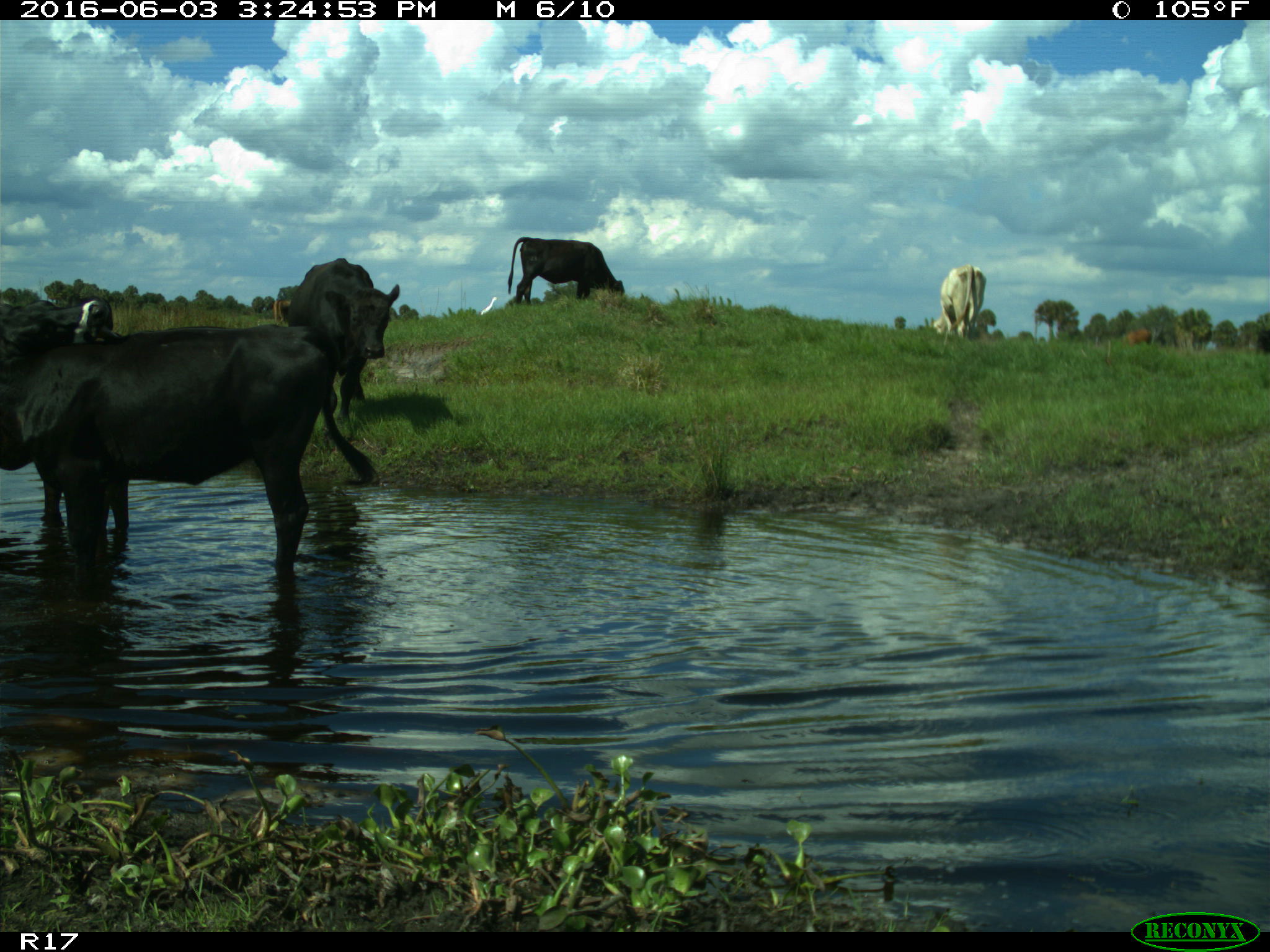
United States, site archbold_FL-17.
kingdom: Animalia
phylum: Chordata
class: Mammalia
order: Artiodactyla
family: Bovidae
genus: Bos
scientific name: Bos taurus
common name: domestic cow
Bos taurus (domestic cow).